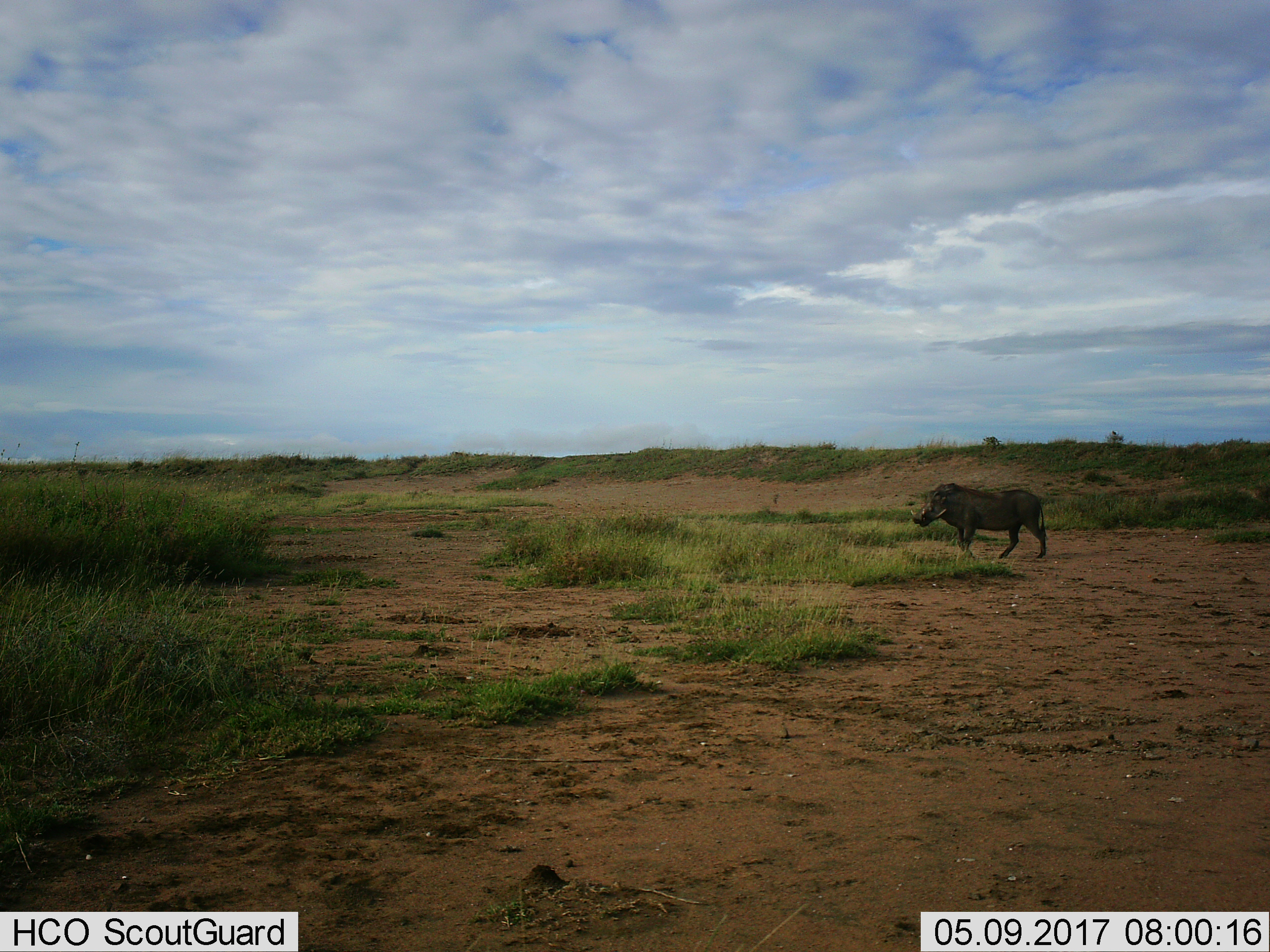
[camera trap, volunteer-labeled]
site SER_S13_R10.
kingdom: Animalia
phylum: Chordata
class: Mammalia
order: Artiodactyla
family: Suidae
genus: Phacochoerus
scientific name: Phacochoerus africanus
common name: warthog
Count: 1.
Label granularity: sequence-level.